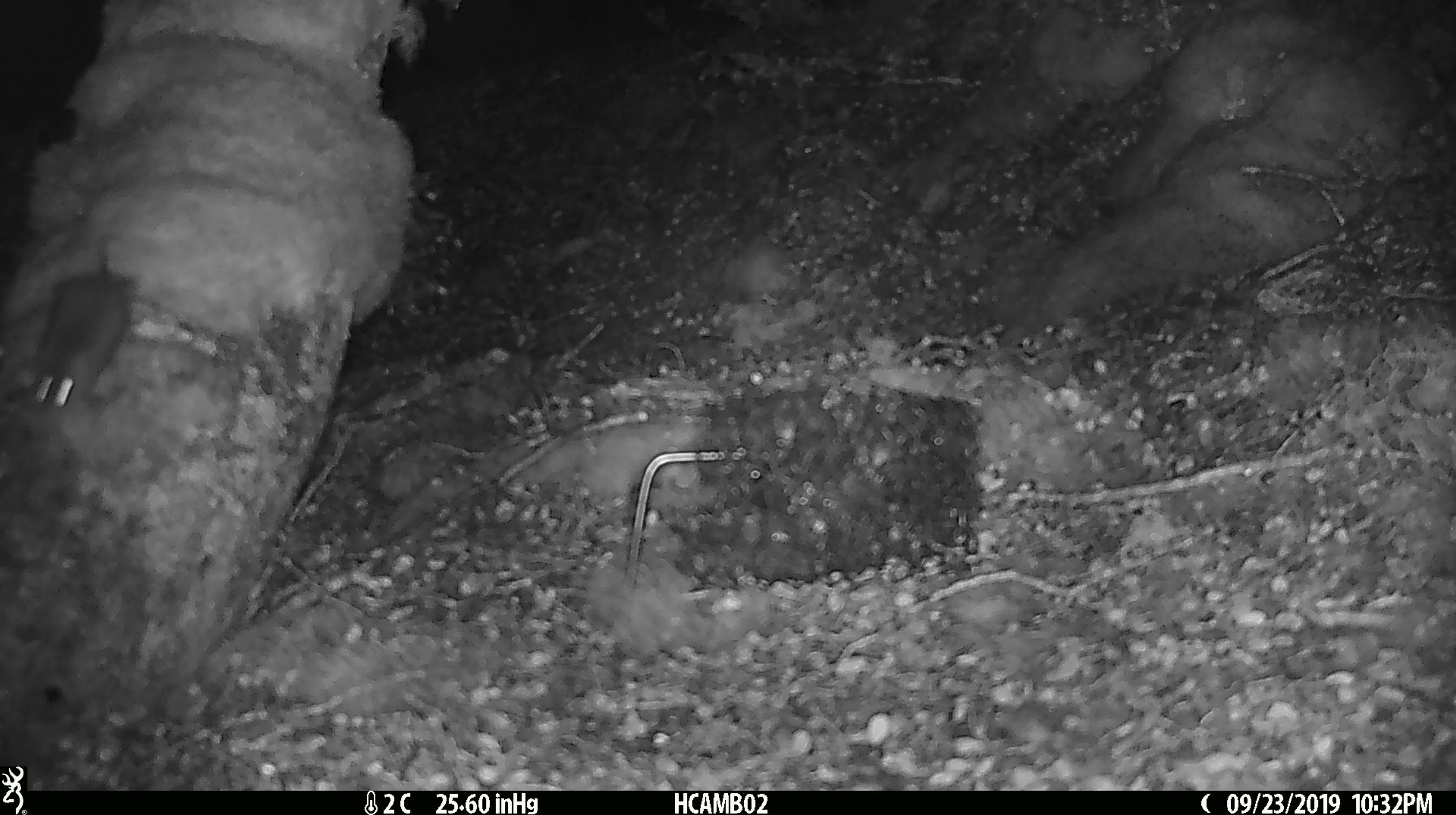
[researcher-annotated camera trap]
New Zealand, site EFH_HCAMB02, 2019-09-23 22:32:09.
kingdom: Animalia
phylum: Chordata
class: Mammalia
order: Rodentia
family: Muridae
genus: Mus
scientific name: Mus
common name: mouse